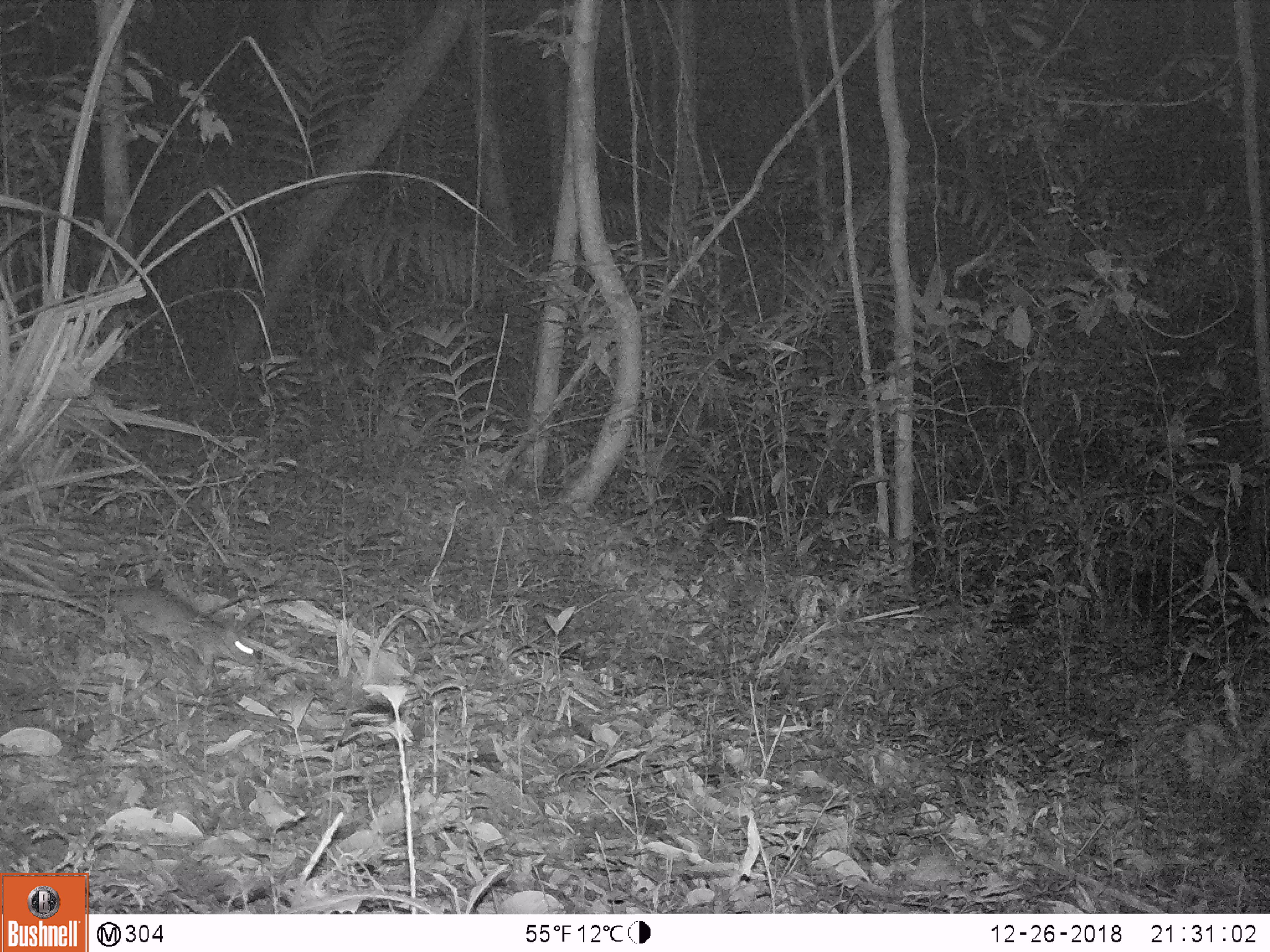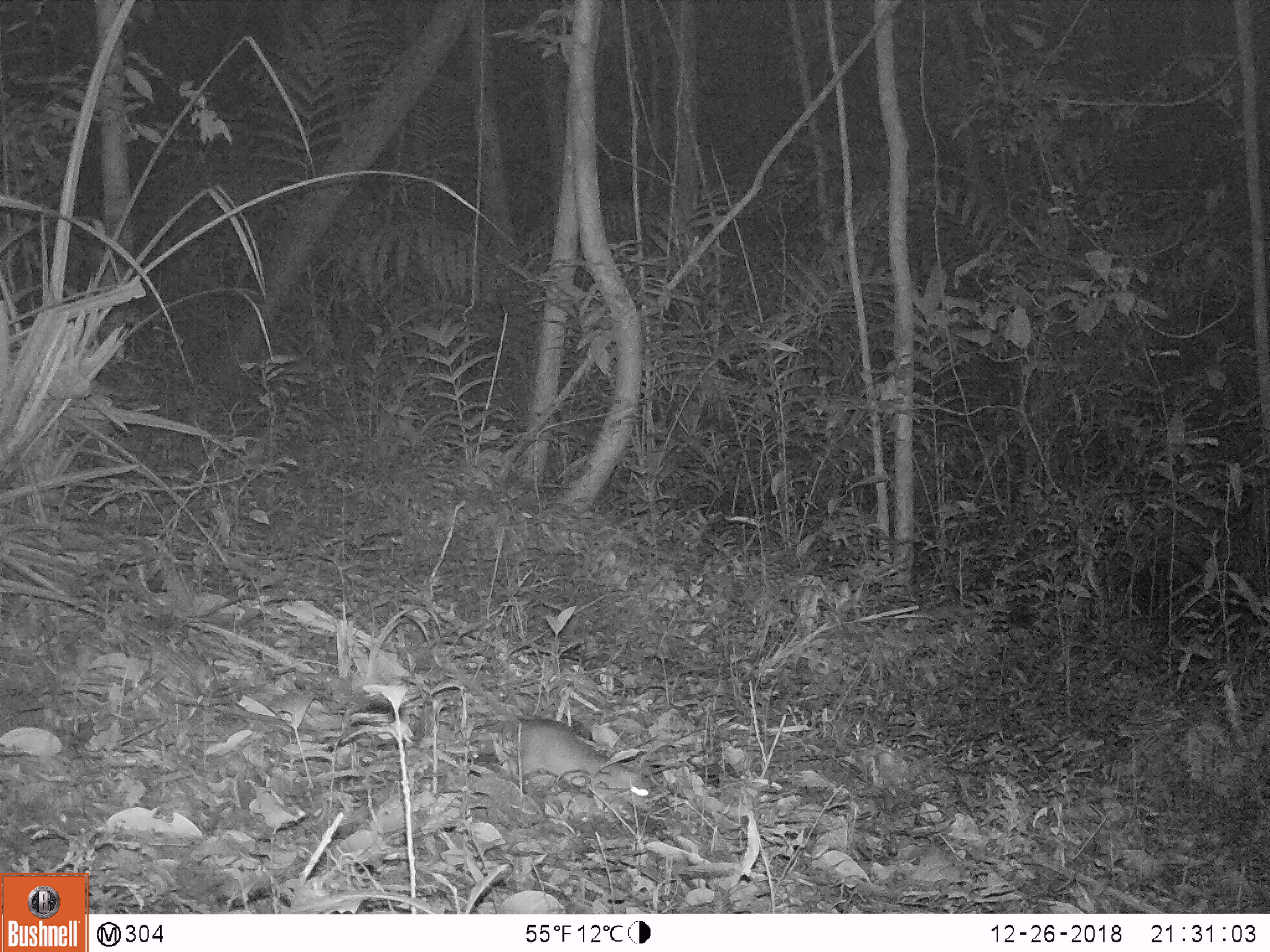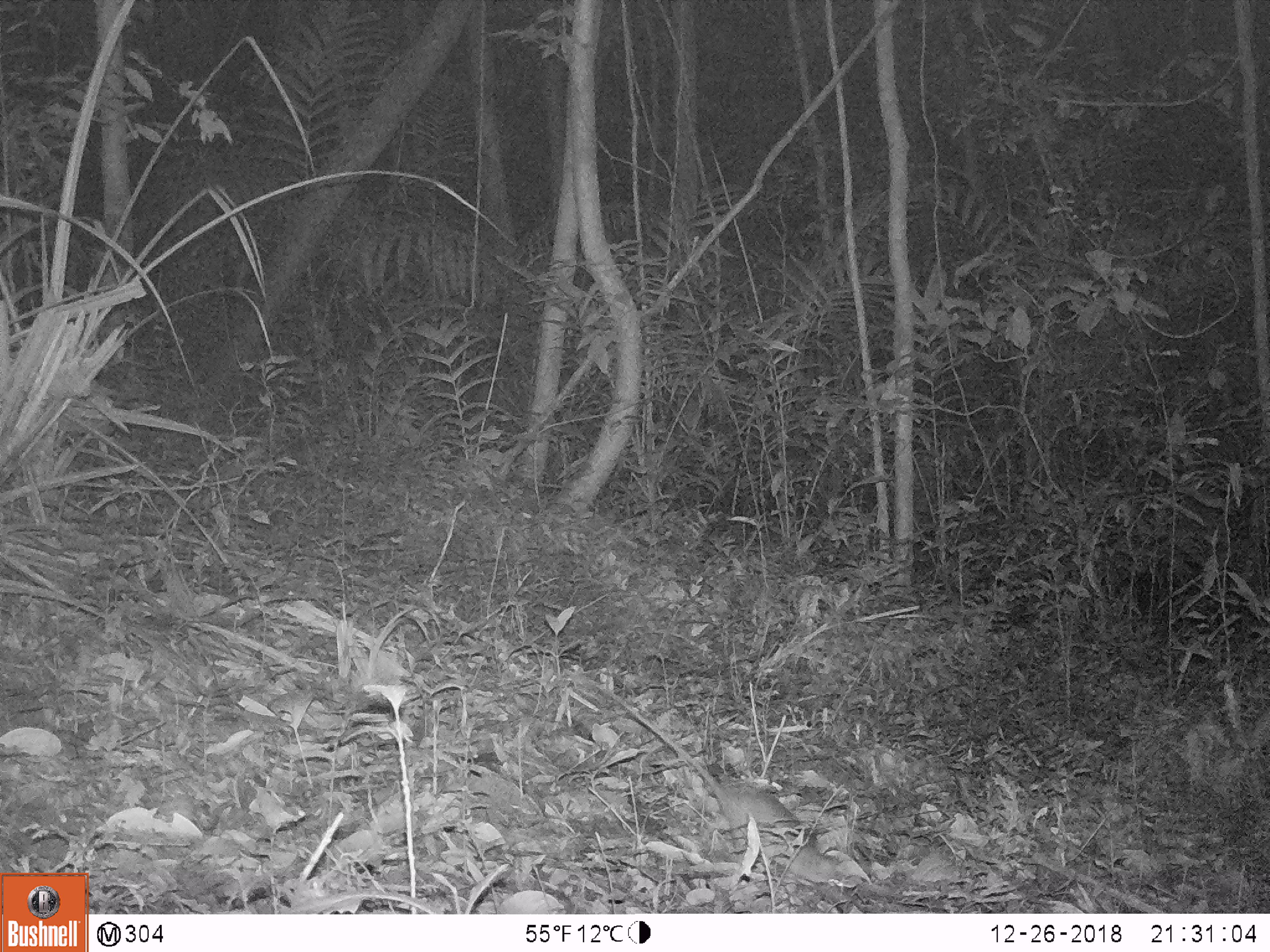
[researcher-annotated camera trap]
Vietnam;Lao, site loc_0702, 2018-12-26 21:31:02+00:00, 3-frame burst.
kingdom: Animalia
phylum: Chordata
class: Mammalia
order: Rodentia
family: Muridae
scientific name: Muridae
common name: old-world mice and rats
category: unidentified murid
Unidentified murid (old-world mice and rats) (Muridae). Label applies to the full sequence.